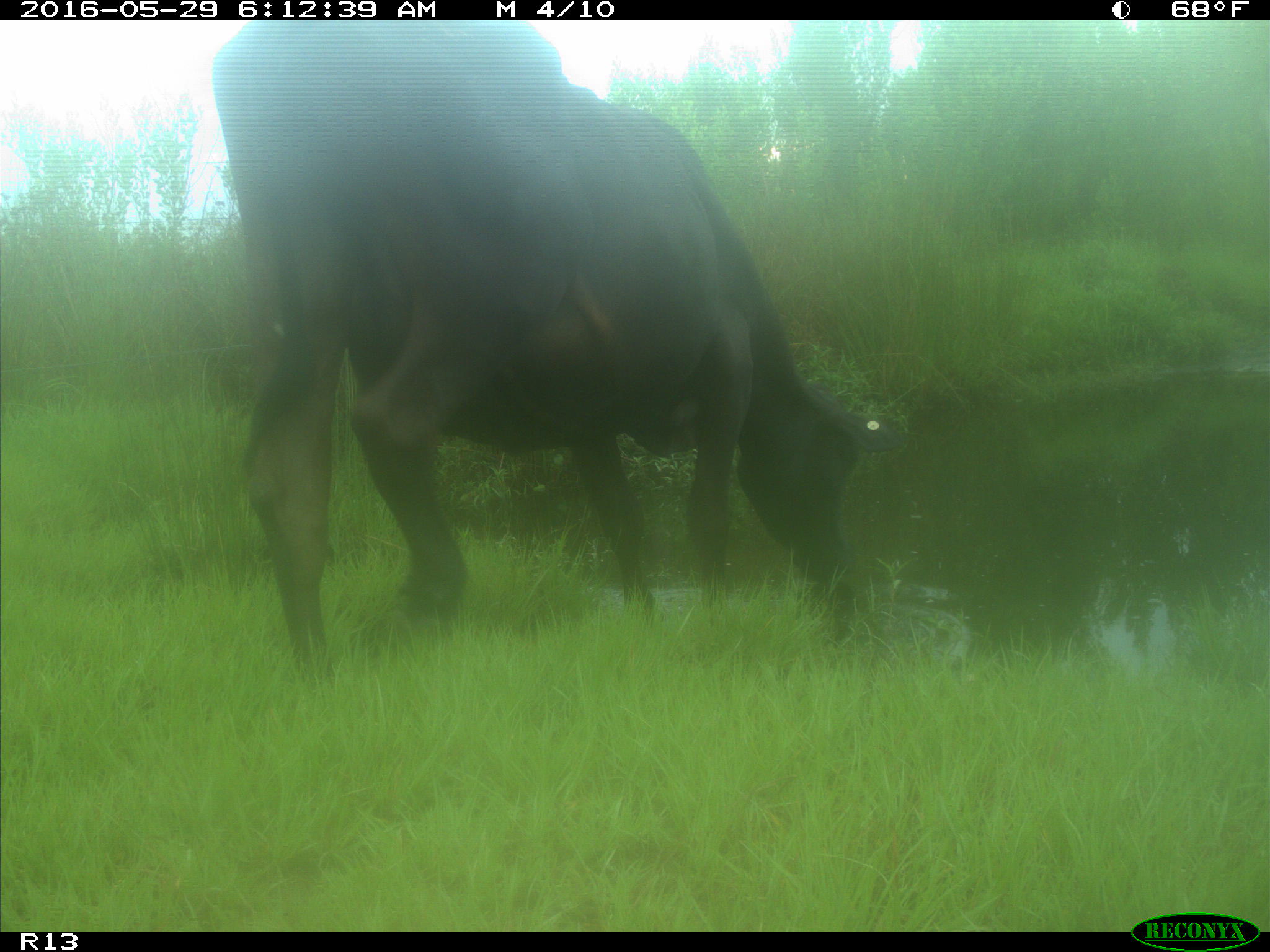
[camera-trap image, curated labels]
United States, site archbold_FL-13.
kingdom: Animalia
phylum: Chordata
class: Mammalia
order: Artiodactyla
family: Bovidae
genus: Bos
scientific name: Bos taurus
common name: domestic cow